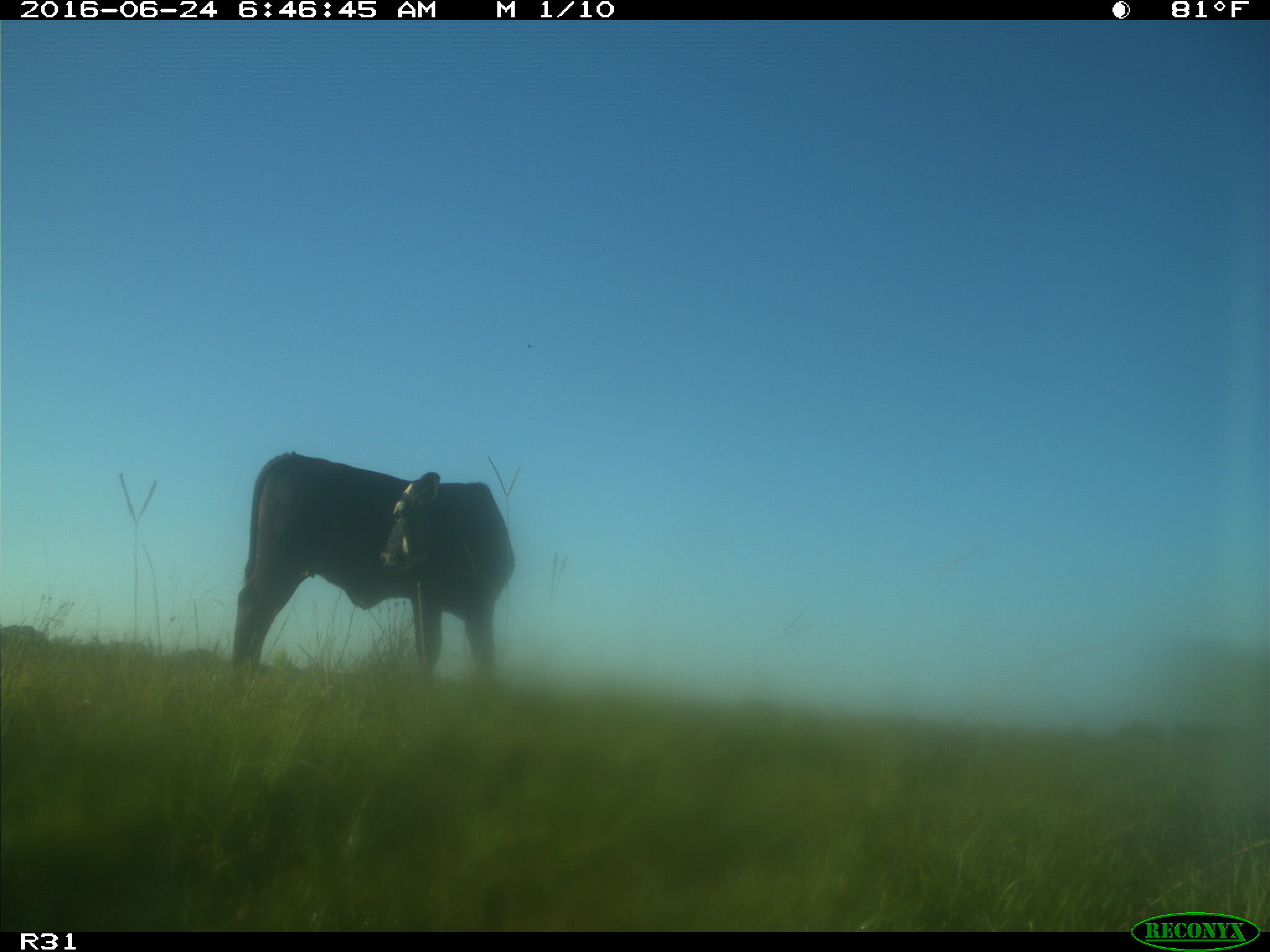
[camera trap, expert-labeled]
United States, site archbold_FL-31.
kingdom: Animalia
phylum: Chordata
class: Mammalia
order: Artiodactyla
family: Bovidae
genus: Bos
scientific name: Bos taurus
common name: domestic cow